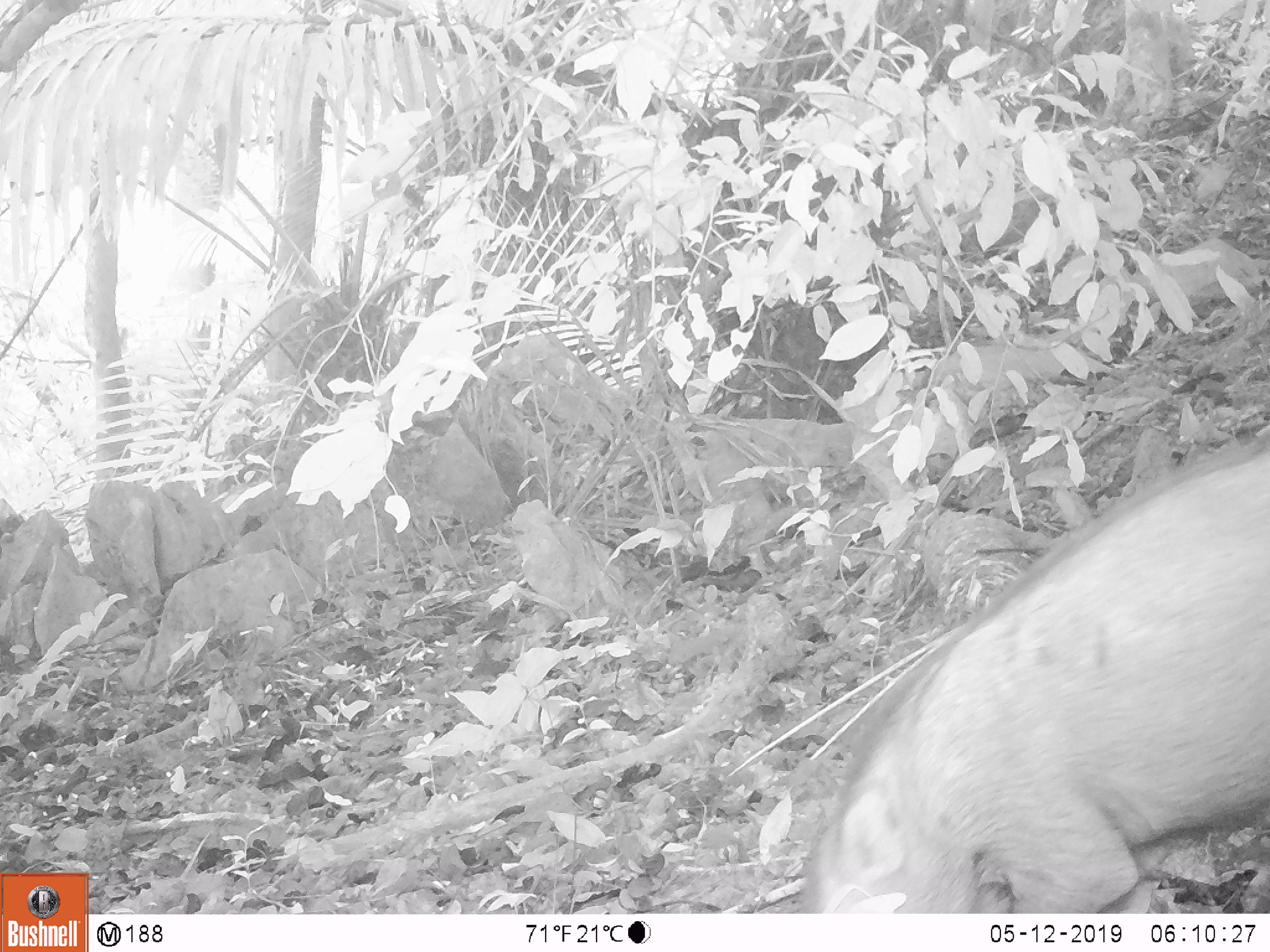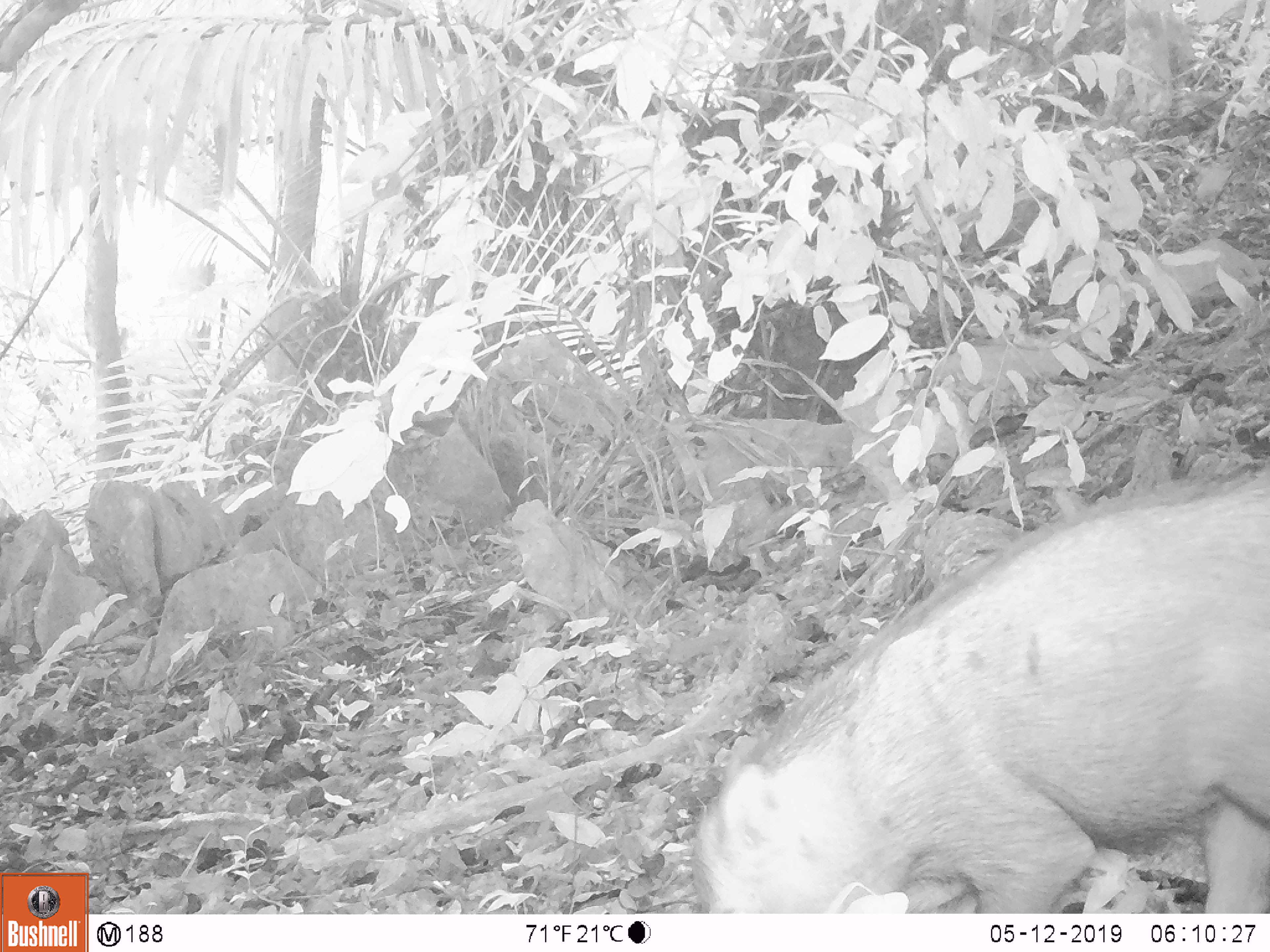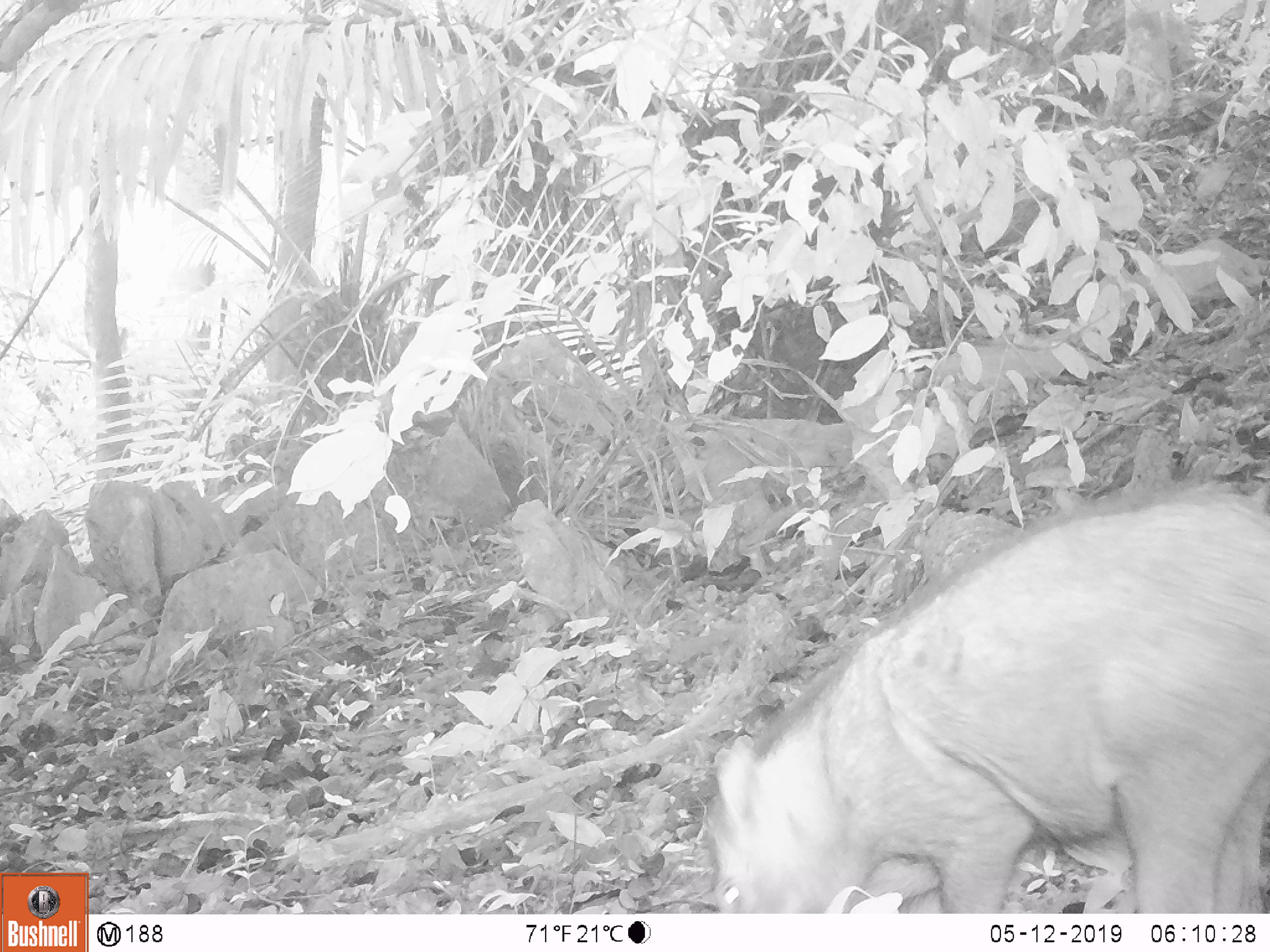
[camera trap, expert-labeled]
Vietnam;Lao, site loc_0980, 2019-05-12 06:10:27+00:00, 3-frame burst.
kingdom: Animalia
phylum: Chordata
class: Mammalia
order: Artiodactyla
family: Suidae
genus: Sus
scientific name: Sus scrofa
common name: eurasian wild pig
Eurasian wild pig (Sus scrofa). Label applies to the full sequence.